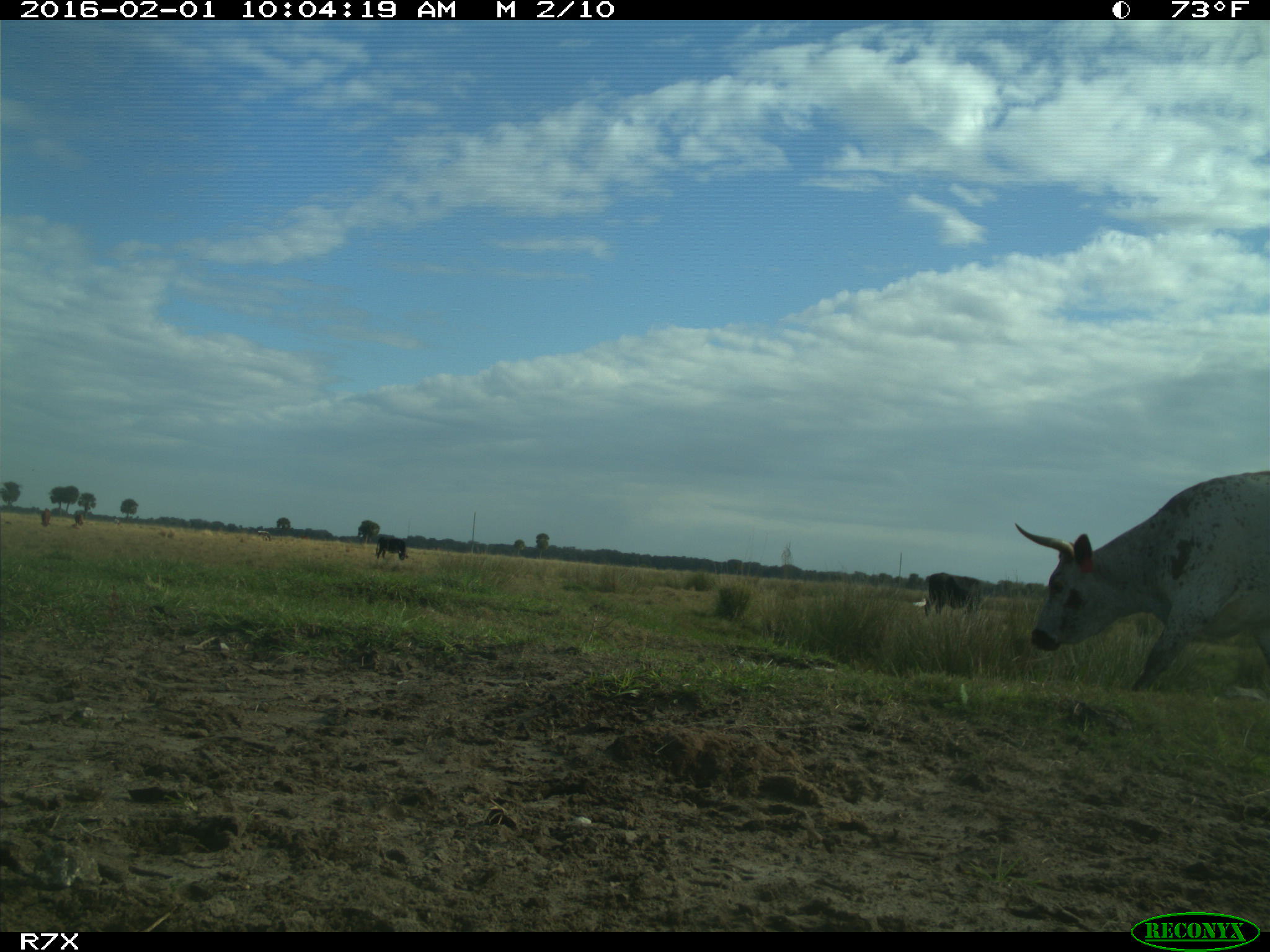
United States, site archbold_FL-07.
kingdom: Animalia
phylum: Chordata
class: Mammalia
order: Artiodactyla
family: Bovidae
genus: Bos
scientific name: Bos taurus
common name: domestic cow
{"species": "Bos taurus (domestic cow)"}